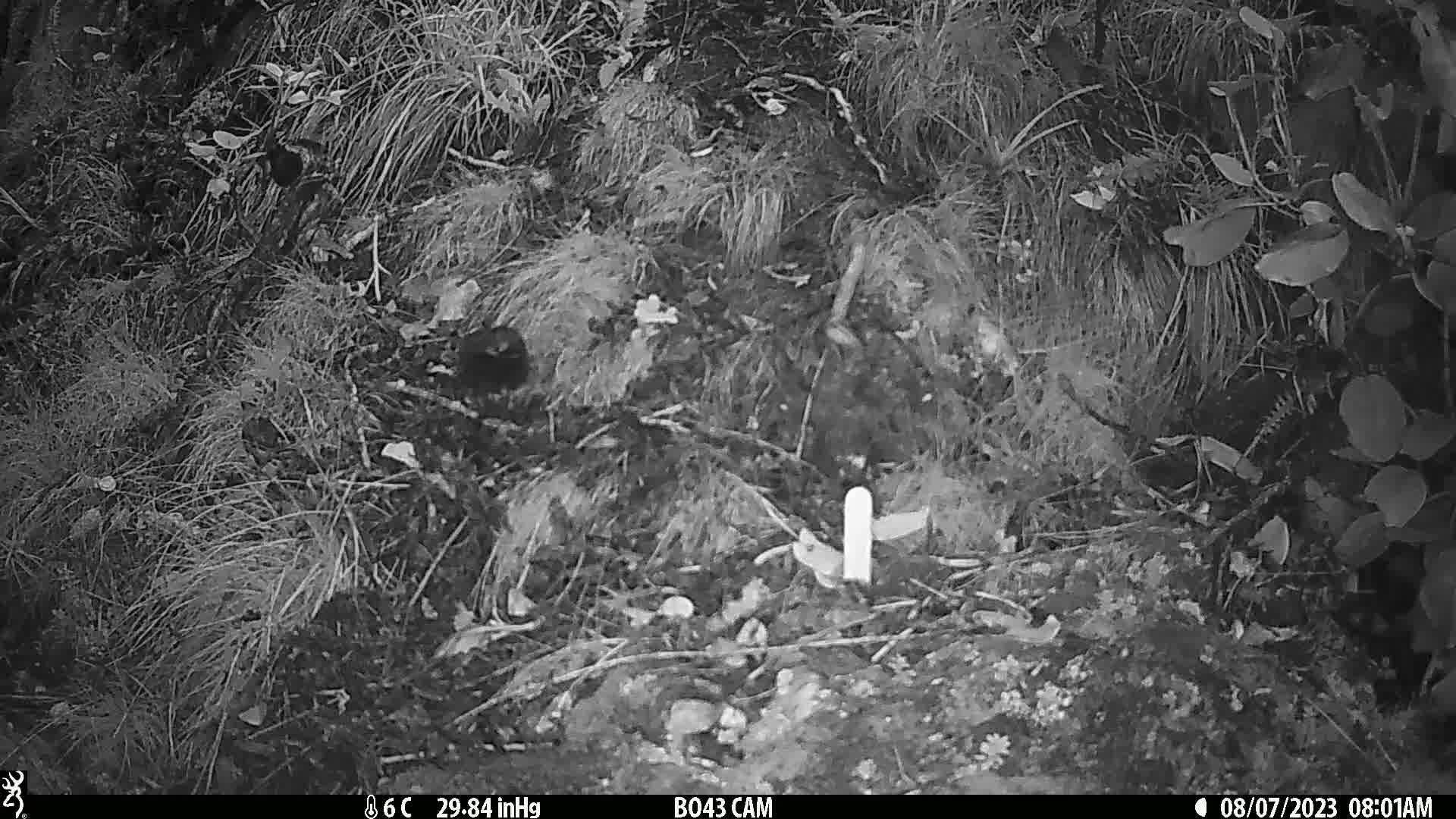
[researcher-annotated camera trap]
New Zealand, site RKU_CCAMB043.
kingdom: Animalia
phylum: Chordata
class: Aves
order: Passeriformes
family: Turdidae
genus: Turdus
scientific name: Turdus merula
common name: eurasian blackbird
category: blackbird